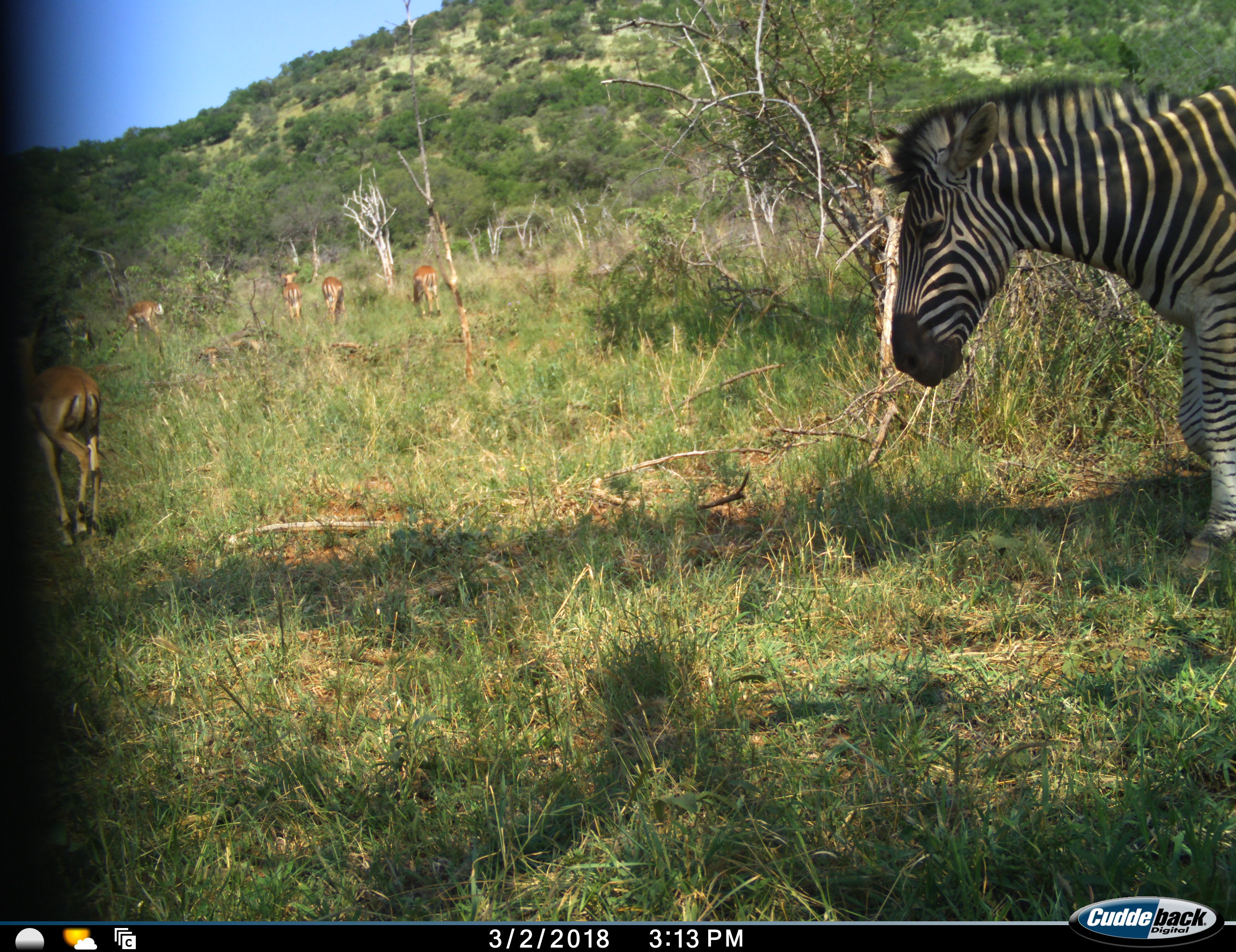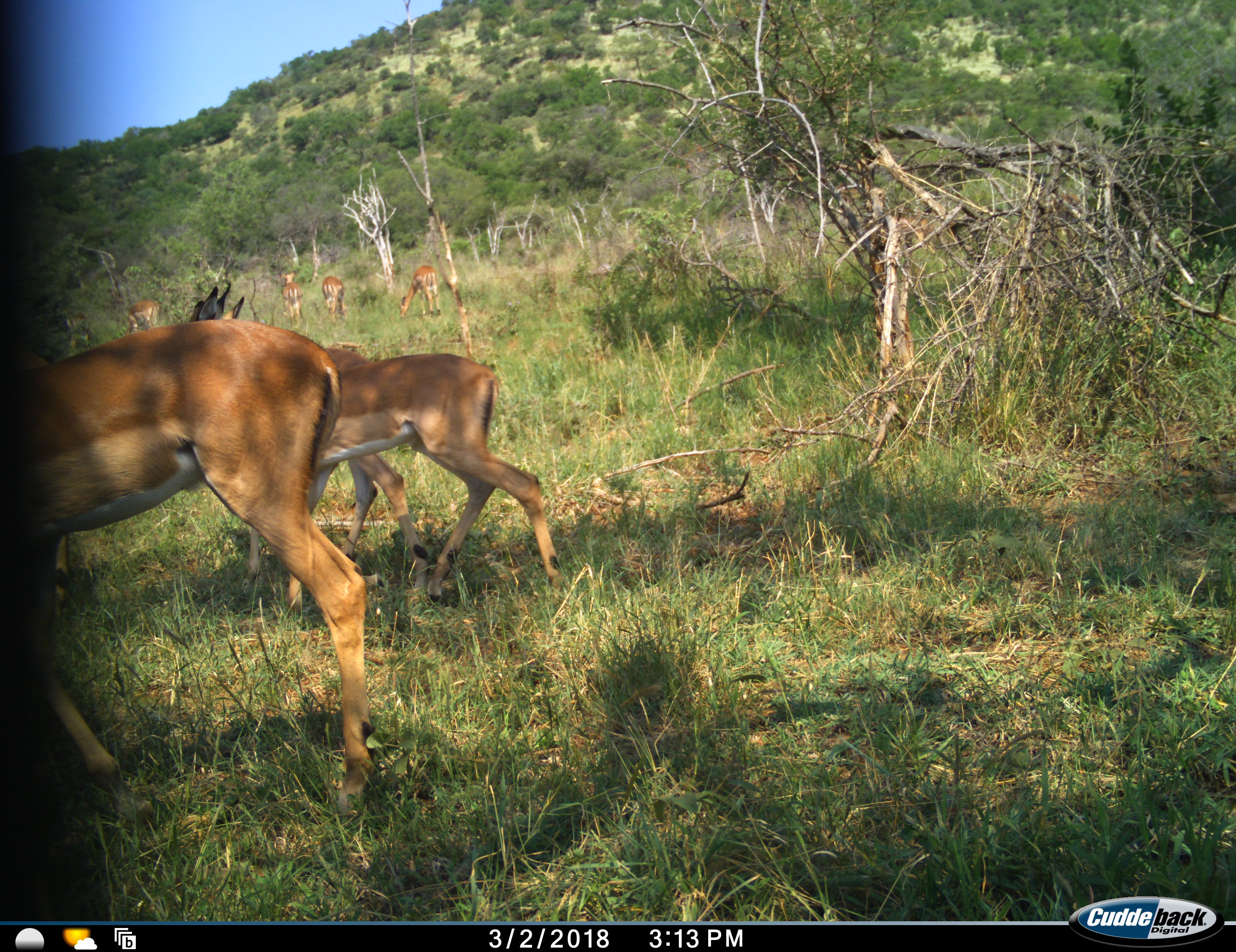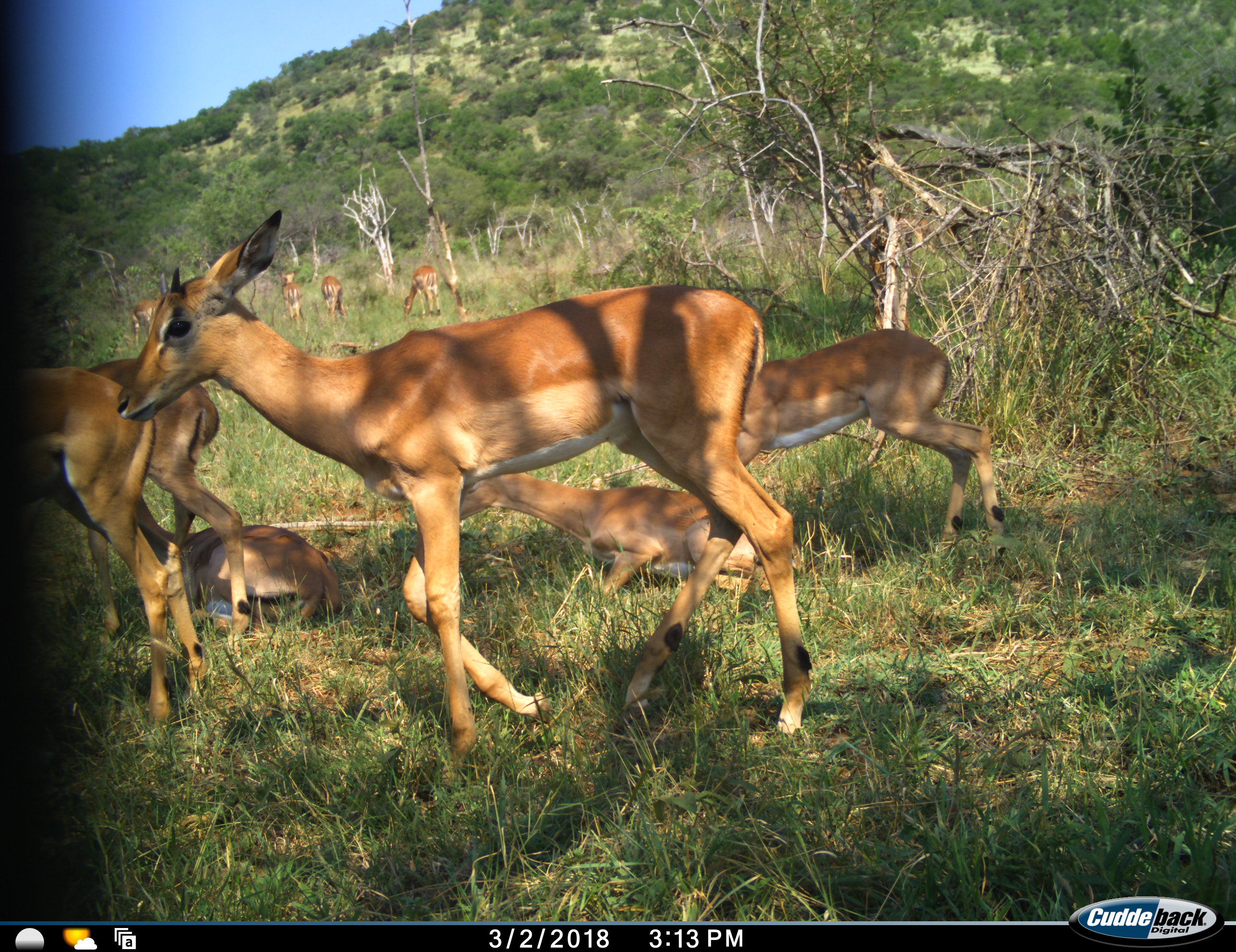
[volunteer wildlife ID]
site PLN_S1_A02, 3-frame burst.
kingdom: Animalia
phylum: Chordata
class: Mammalia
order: Artiodactyla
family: Bovidae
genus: Aepyceros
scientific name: Aepyceros melampus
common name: impala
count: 11-50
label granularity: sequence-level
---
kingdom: Animalia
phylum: Chordata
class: Mammalia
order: Perissodactyla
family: Equidae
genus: Equus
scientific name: Equus quagga burchellii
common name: burchell's zebra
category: zebraburchells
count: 1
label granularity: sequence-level